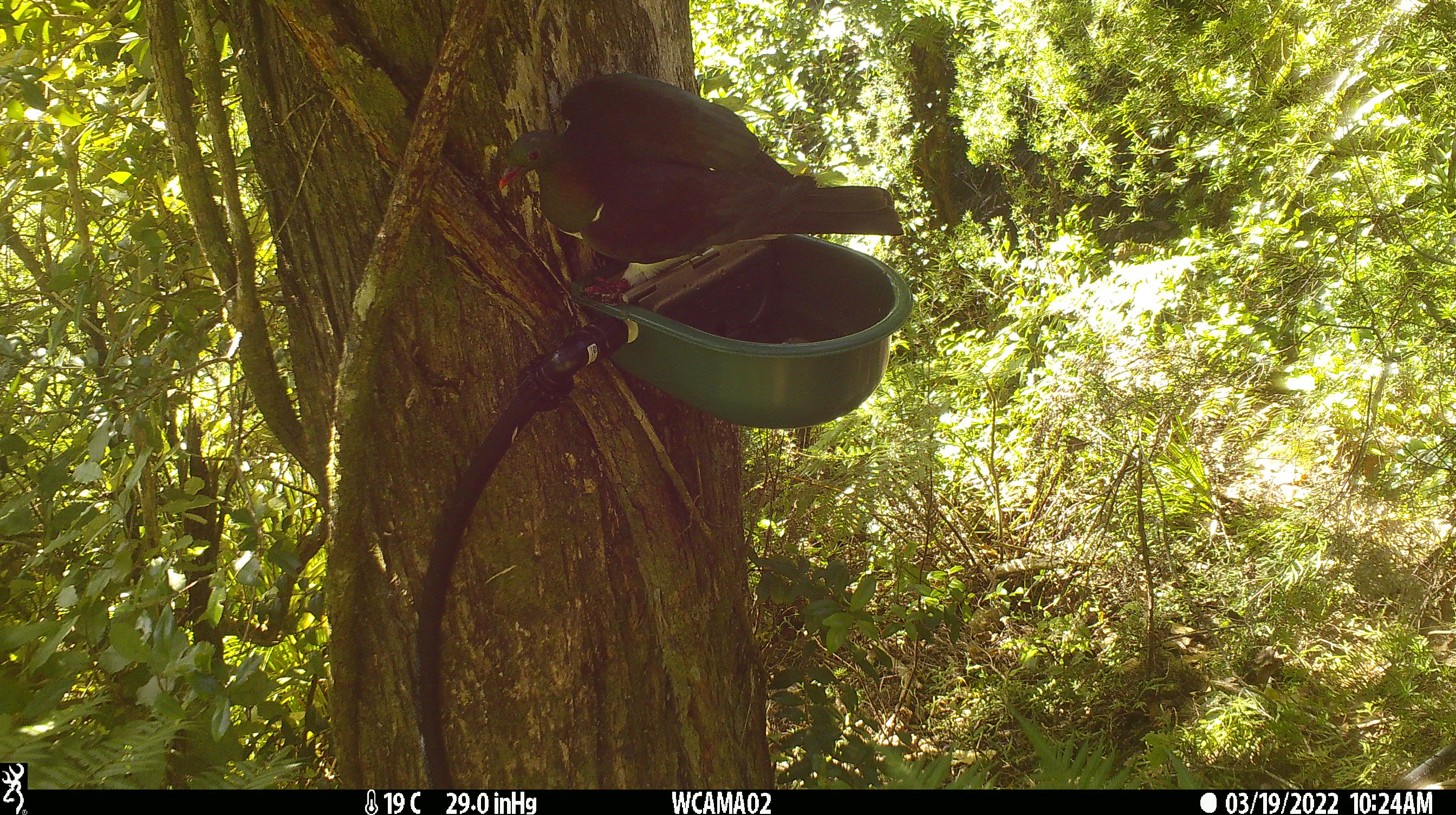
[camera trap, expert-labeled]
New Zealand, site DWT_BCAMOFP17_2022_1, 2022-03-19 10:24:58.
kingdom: Animalia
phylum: Chordata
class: Aves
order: Columbiformes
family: Columbidae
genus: Hemiphaga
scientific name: Hemiphaga novaeseelandiae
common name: new zealand pigeon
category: kereru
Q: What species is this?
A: Kereru (new zealand pigeon) (Hemiphaga novaeseelandiae).